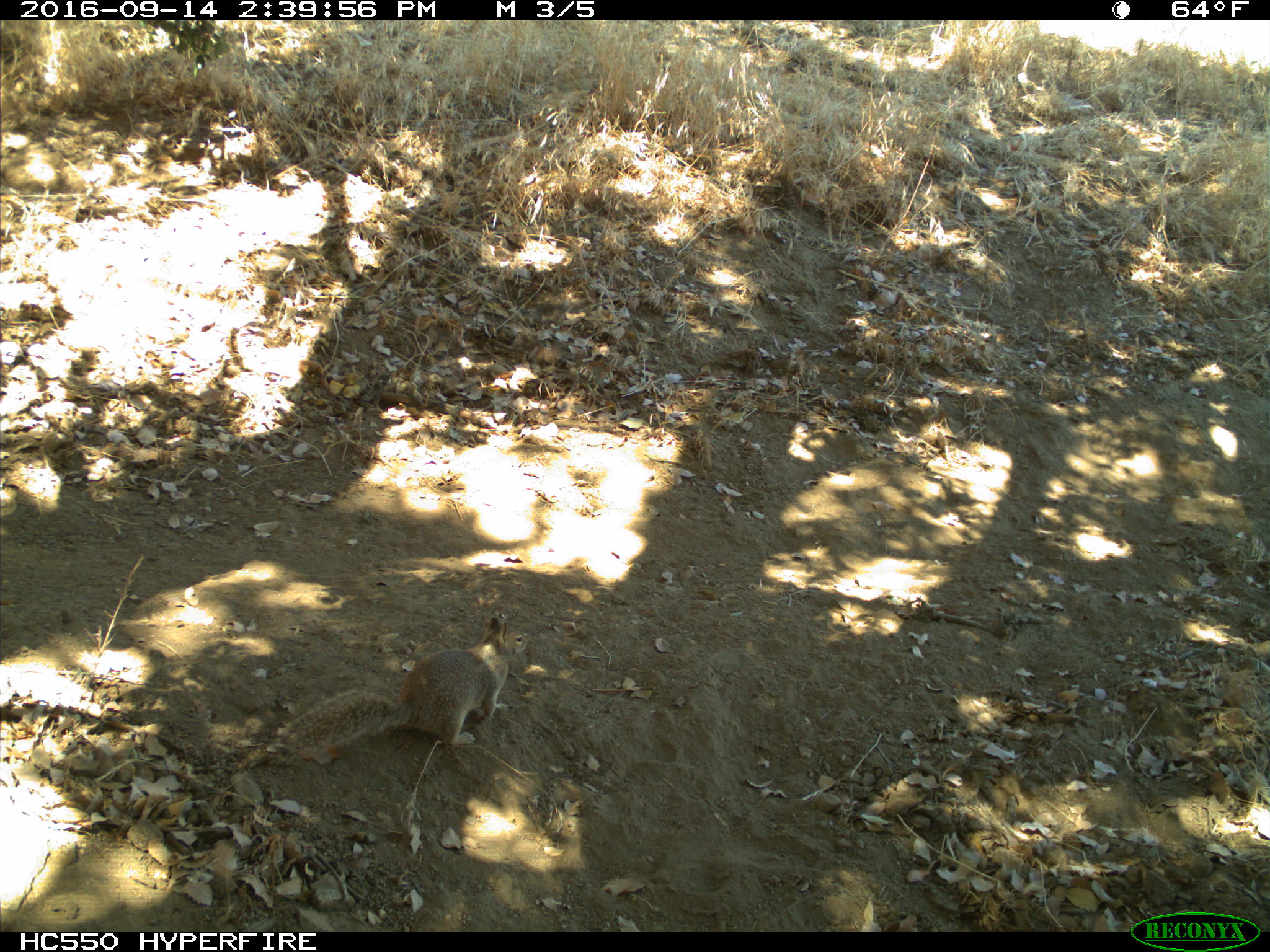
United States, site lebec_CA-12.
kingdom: Animalia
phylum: Chordata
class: Mammalia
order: Rodentia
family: Sciuridae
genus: Otospermophilus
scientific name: Otospermophilus beecheyi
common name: california ground squirrel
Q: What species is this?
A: Otospermophilus beecheyi (california ground squirrel).